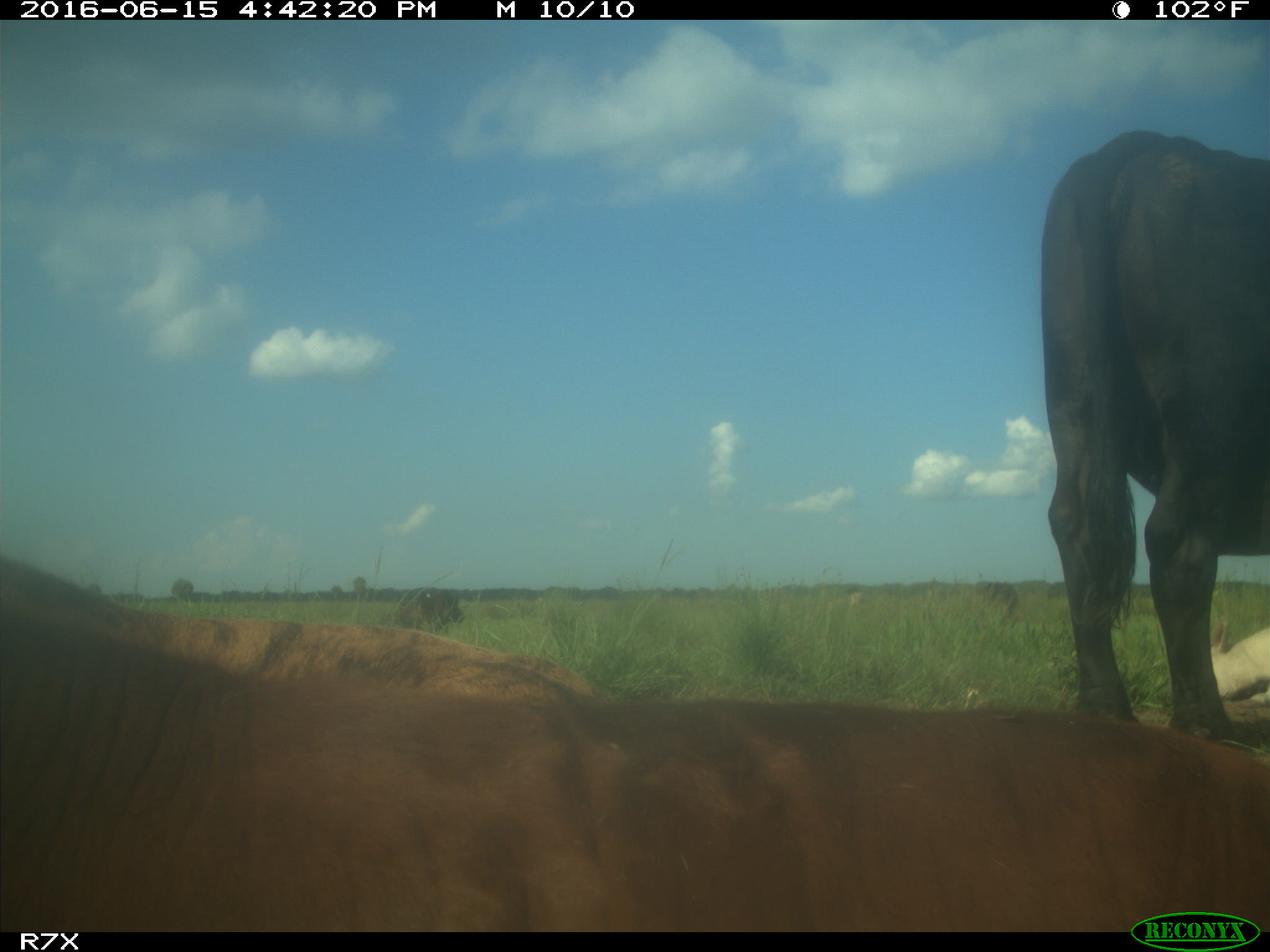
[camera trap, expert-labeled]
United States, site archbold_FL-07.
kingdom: Animalia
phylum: Chordata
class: Mammalia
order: Artiodactyla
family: Bovidae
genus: Bos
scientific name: Bos taurus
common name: domestic cow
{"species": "Bos taurus (domestic cow)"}